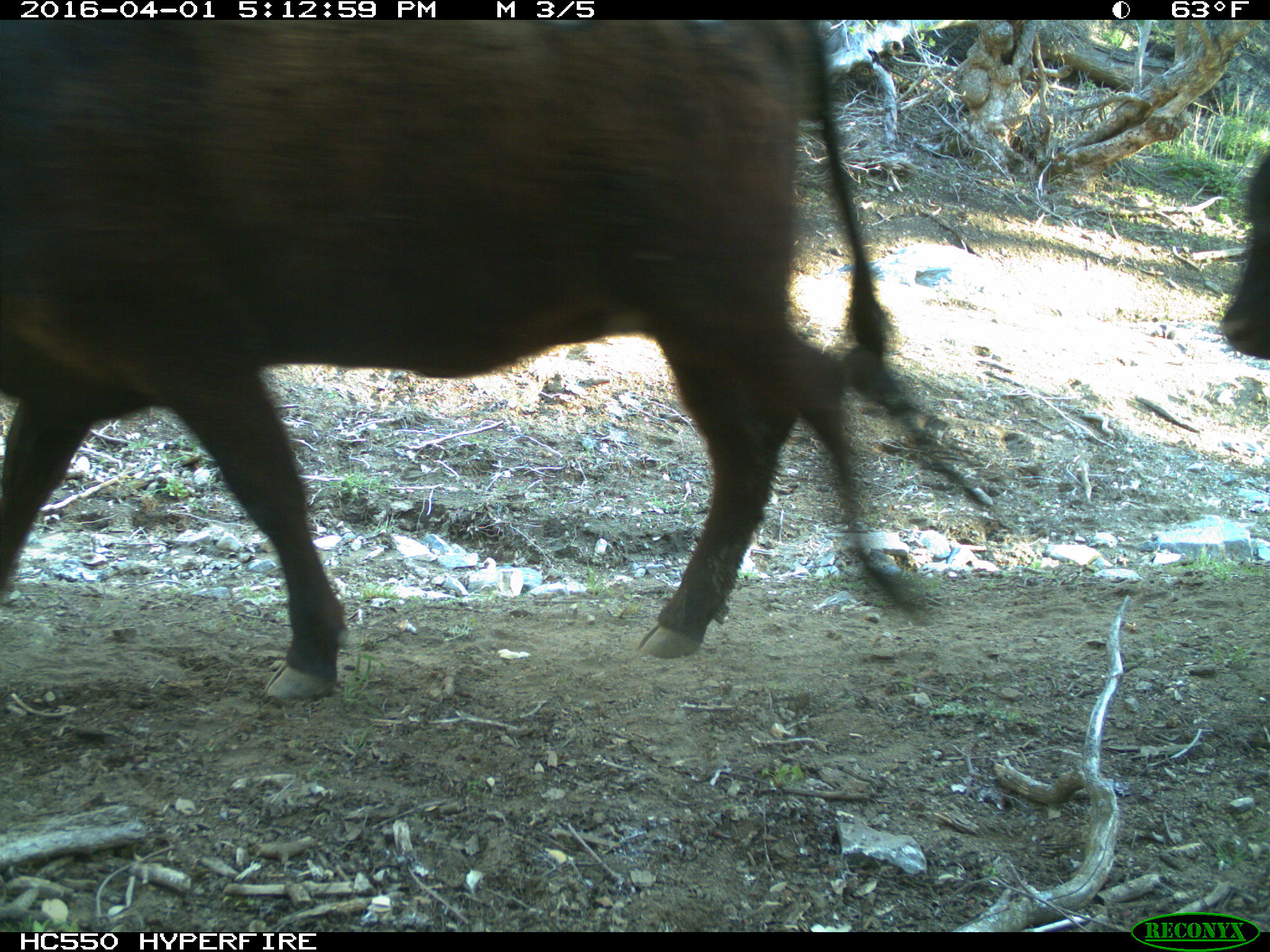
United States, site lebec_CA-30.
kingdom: Animalia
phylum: Chordata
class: Mammalia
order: Artiodactyla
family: Bovidae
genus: Bos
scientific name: Bos taurus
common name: domestic cow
Bos taurus (domestic cow).